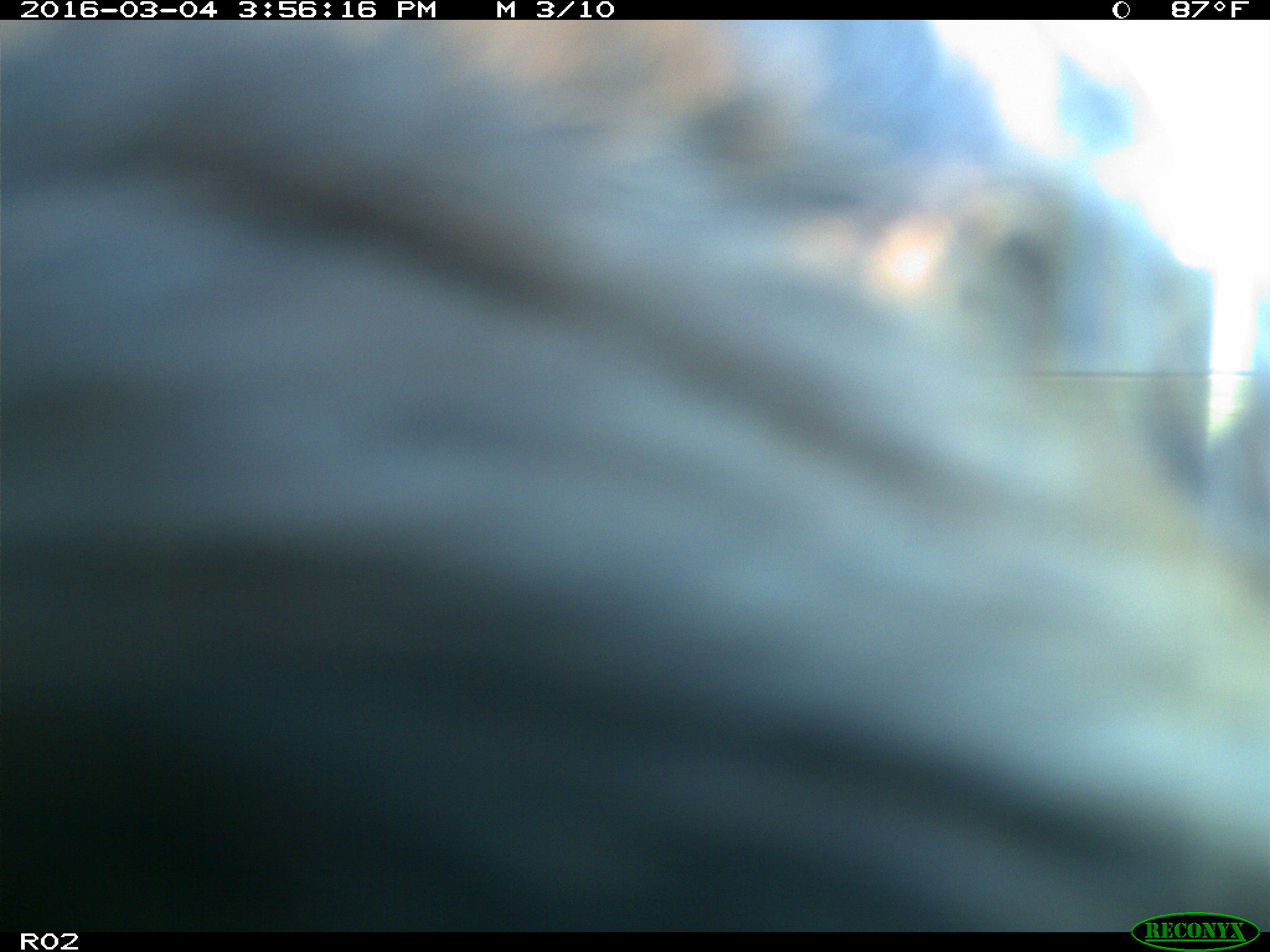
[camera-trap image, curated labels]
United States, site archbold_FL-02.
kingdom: Animalia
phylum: Chordata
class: Mammalia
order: Artiodactyla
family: Bovidae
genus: Bos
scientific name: Bos taurus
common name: domestic cow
Bos taurus (domestic cow).